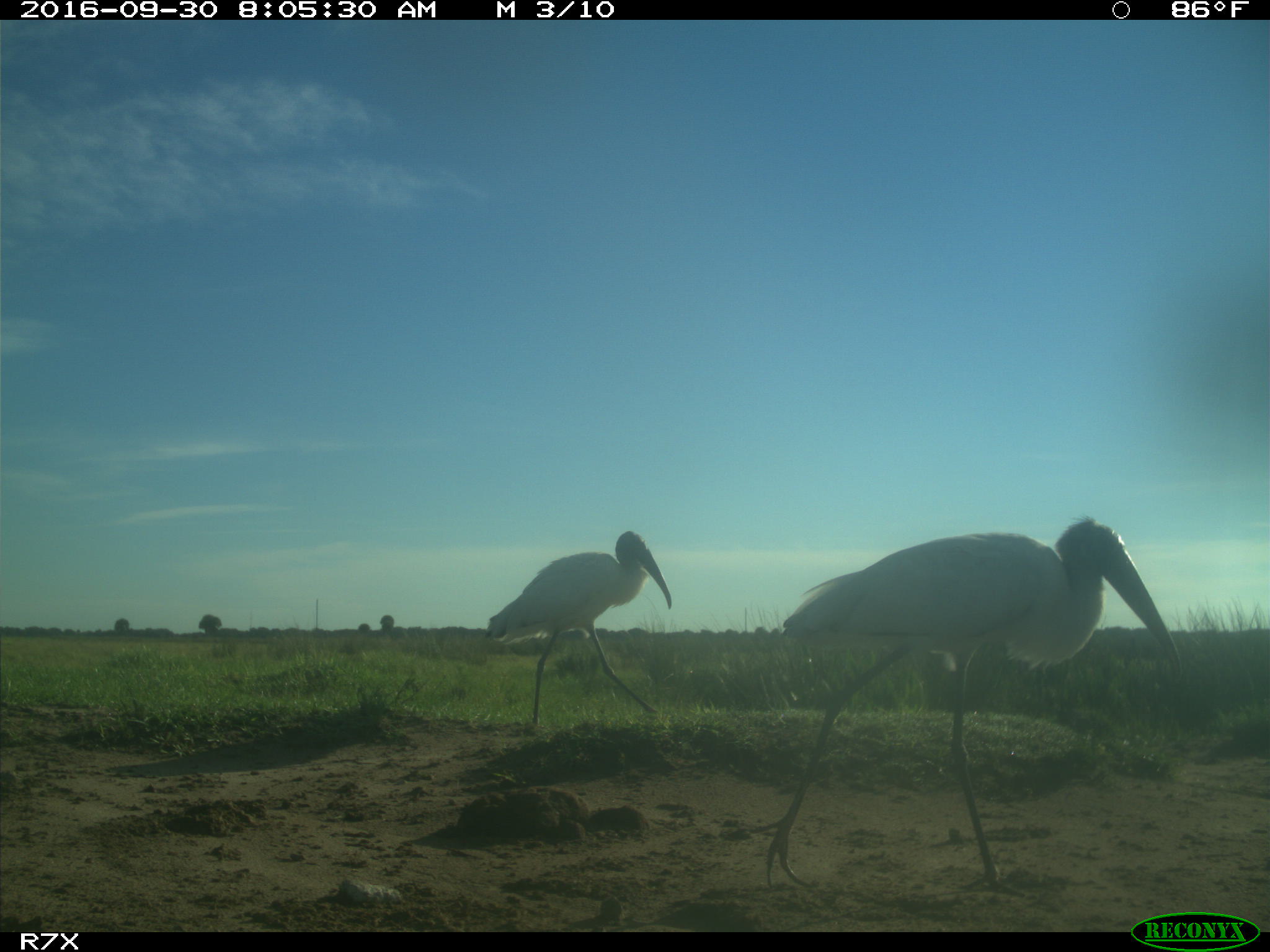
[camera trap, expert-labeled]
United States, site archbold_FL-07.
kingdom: Animalia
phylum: Chordata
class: Aves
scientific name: Aves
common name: birds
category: unidentified bird